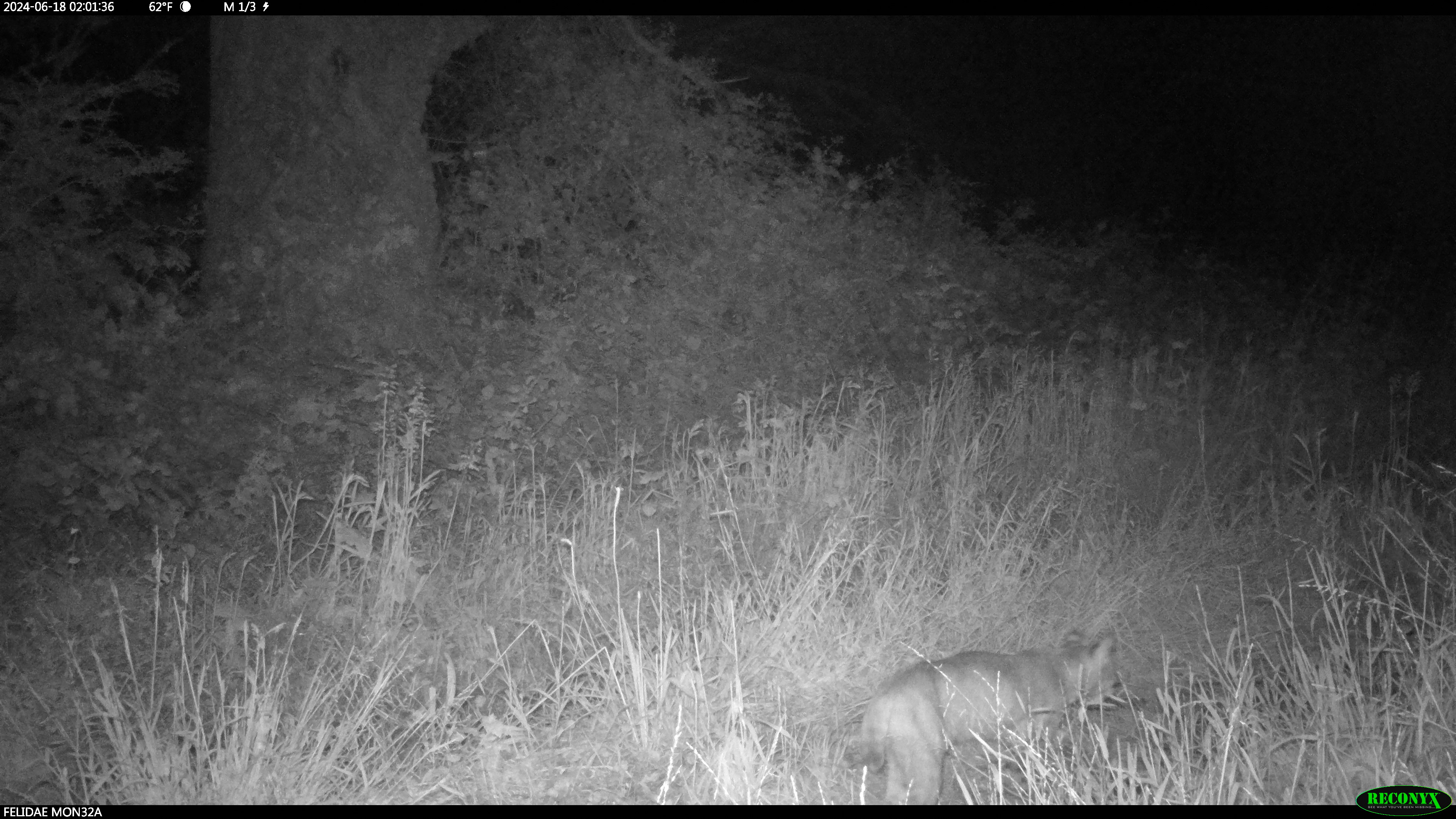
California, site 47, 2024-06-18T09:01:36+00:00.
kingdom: Animalia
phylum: Chordata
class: Mammalia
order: Carnivora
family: Felidae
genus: Lynx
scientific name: Lynx rufus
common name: bobcat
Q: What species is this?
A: Bobcat (Lynx rufus).